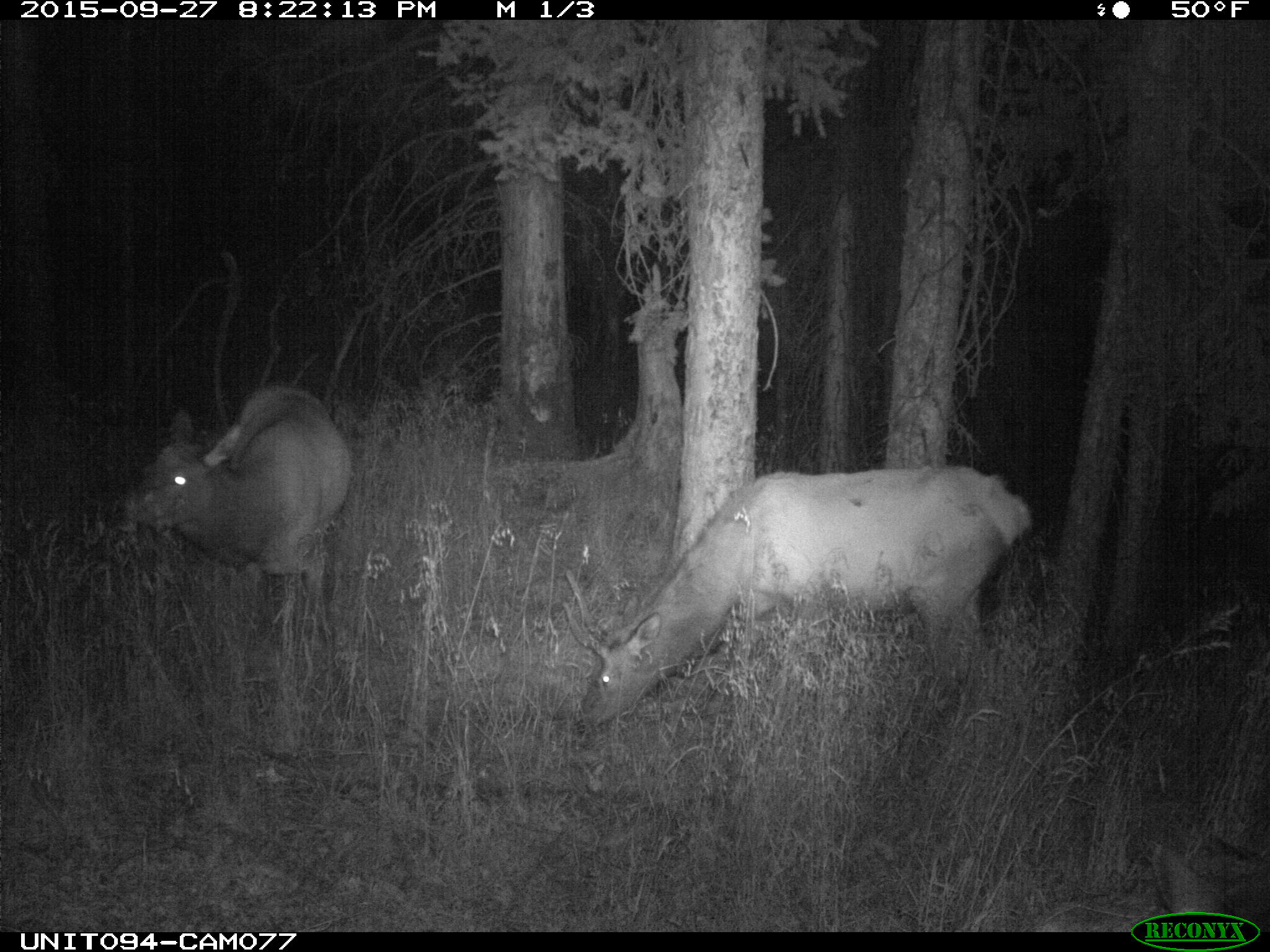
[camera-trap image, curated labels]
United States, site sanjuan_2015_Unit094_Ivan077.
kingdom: Animalia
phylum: Chordata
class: Mammalia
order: Artiodactyla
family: Cervidae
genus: Cervus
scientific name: Cervus elaphus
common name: red deer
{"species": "Cervus elaphus (red deer)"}